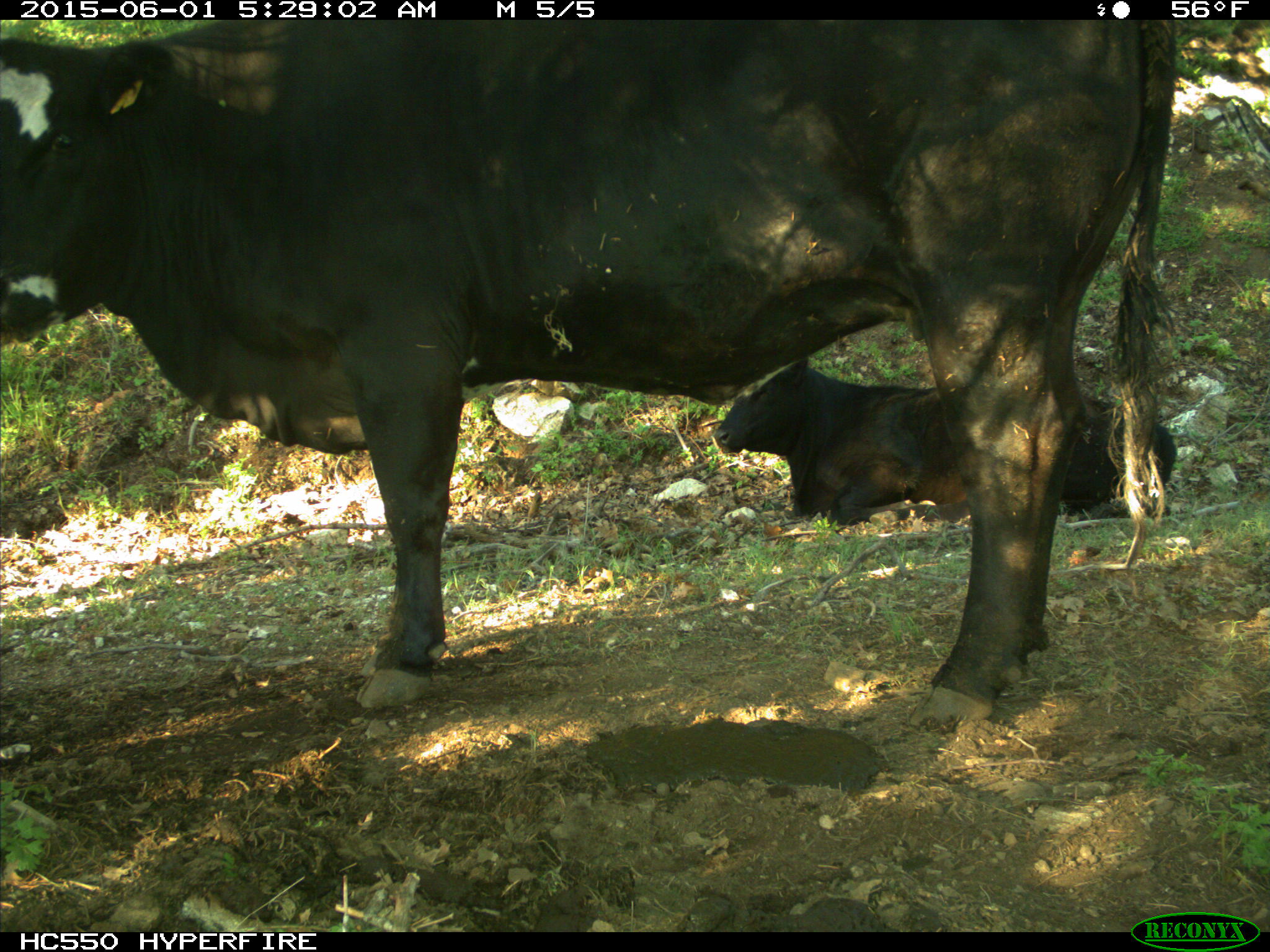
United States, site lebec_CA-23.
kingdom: Animalia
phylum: Chordata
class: Mammalia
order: Artiodactyla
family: Bovidae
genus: Bos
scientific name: Bos taurus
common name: domestic cow